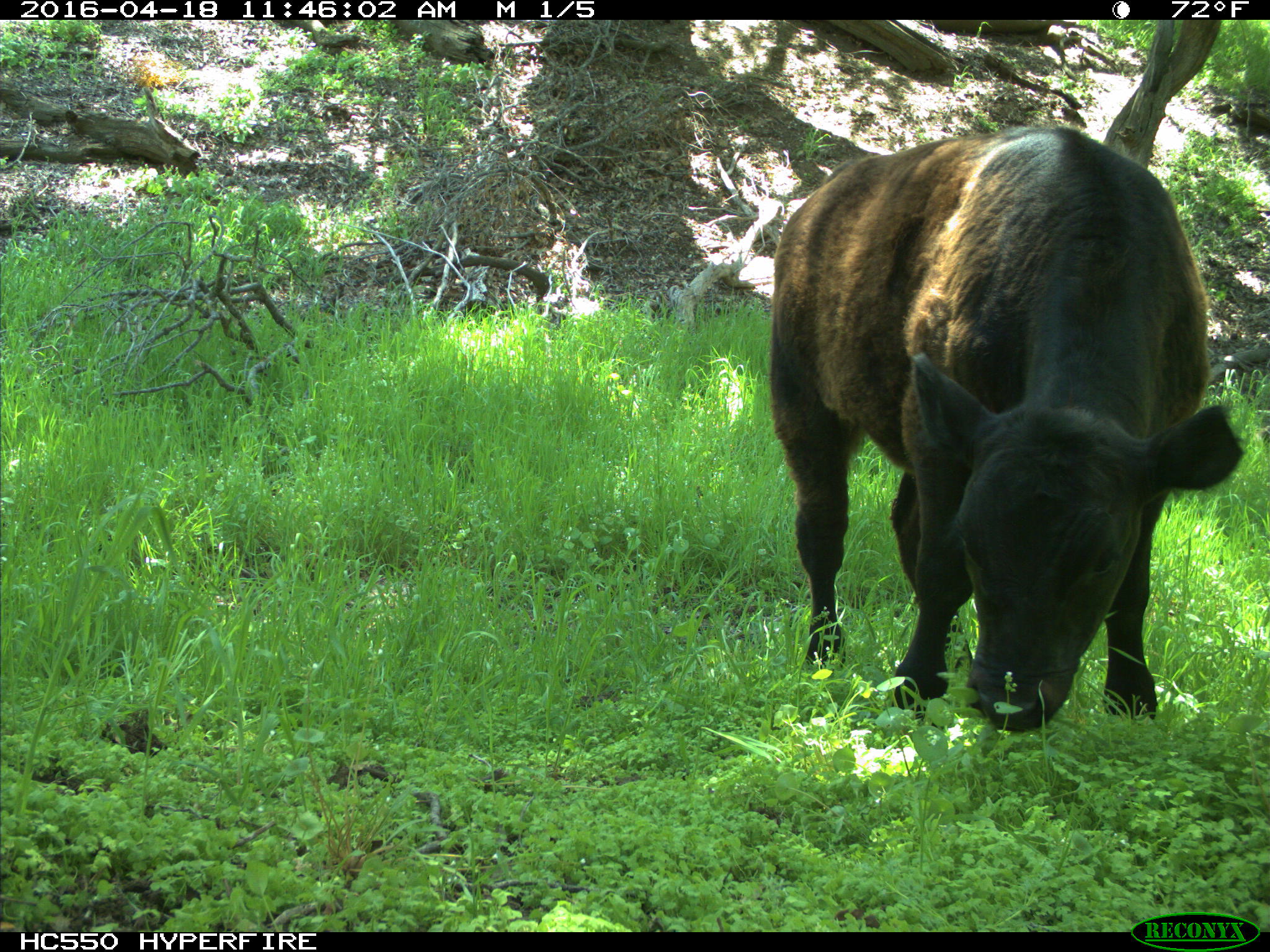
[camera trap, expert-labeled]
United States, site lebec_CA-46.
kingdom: Animalia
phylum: Chordata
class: Mammalia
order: Artiodactyla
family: Bovidae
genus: Bos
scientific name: Bos taurus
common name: domestic cow